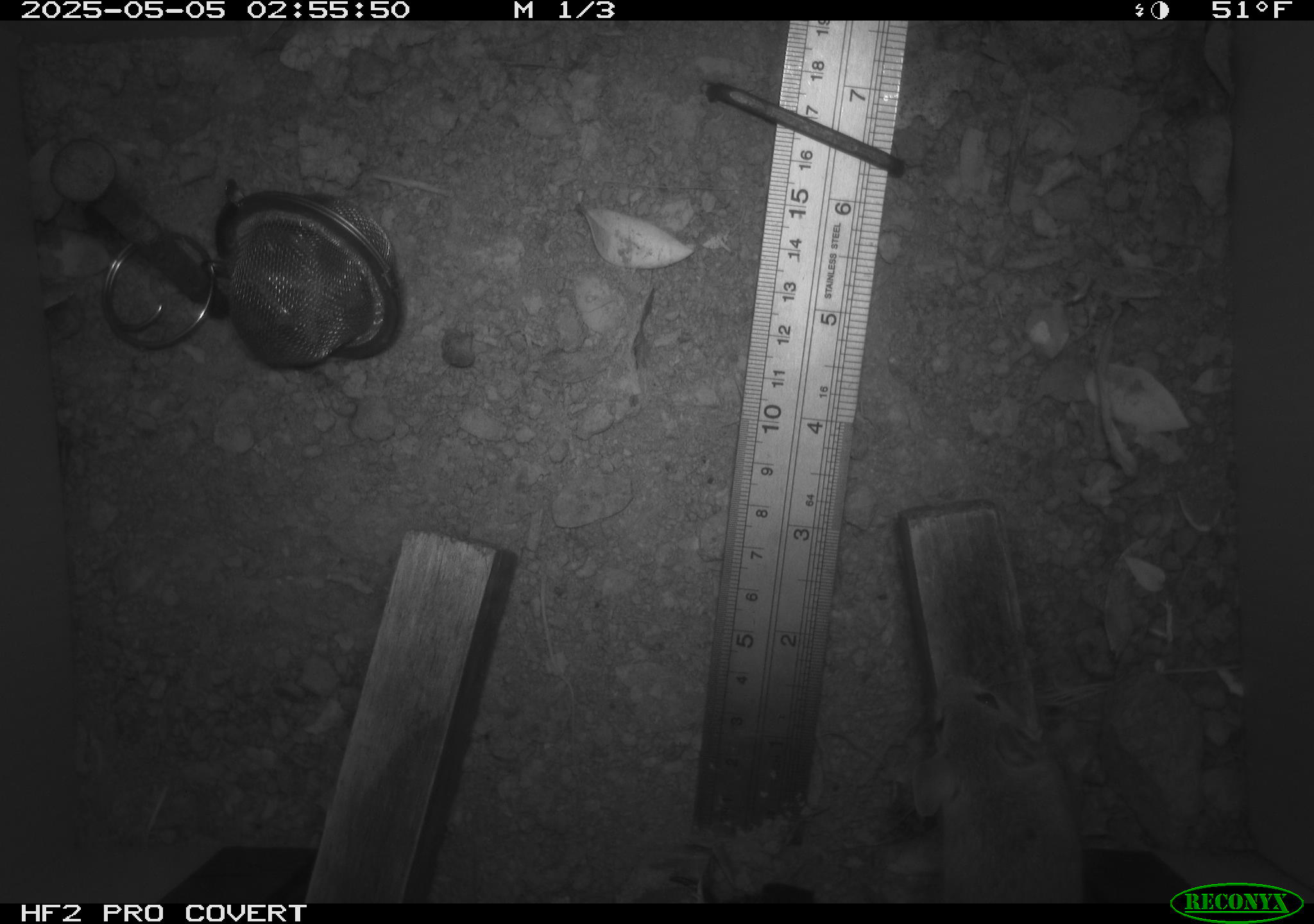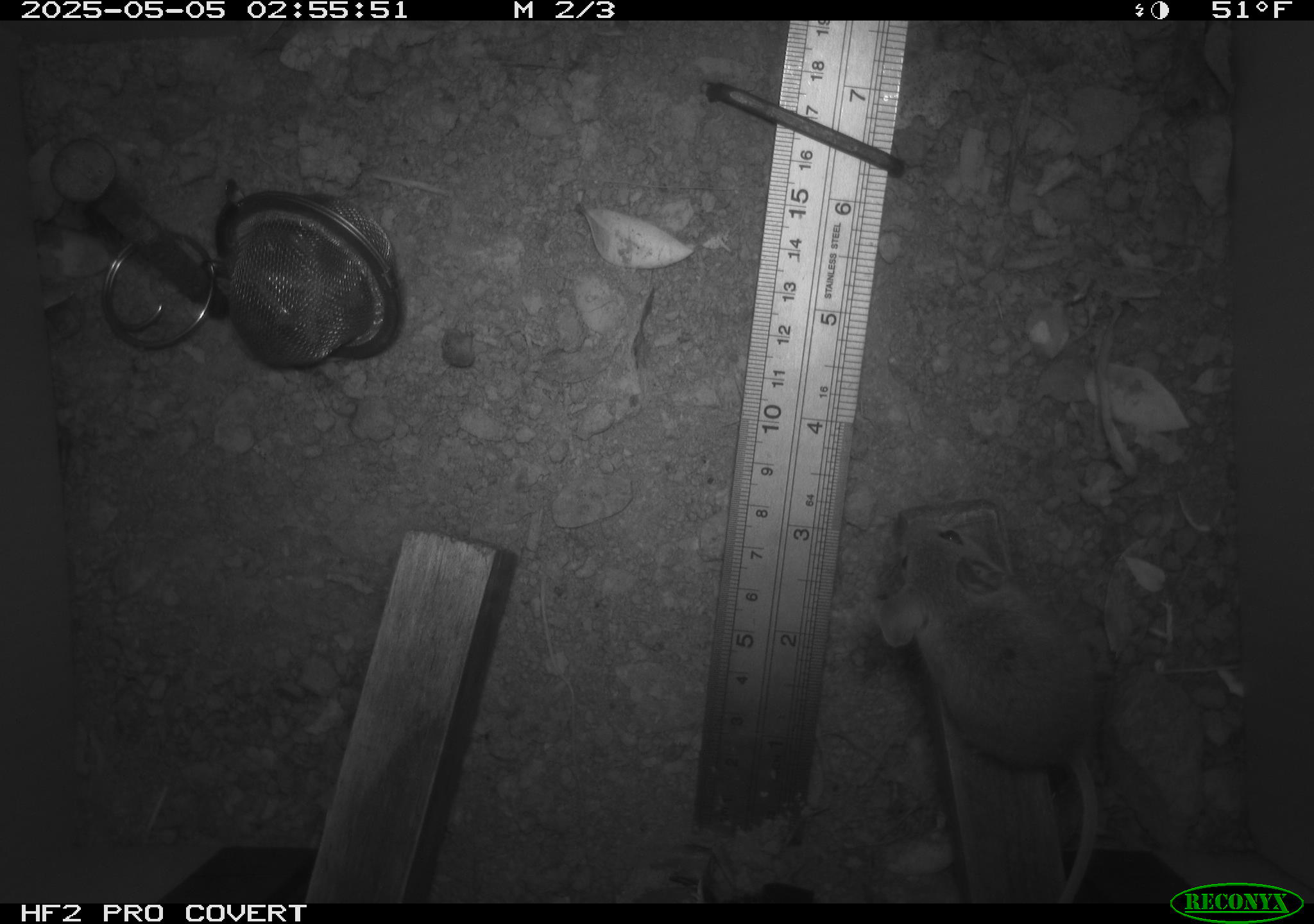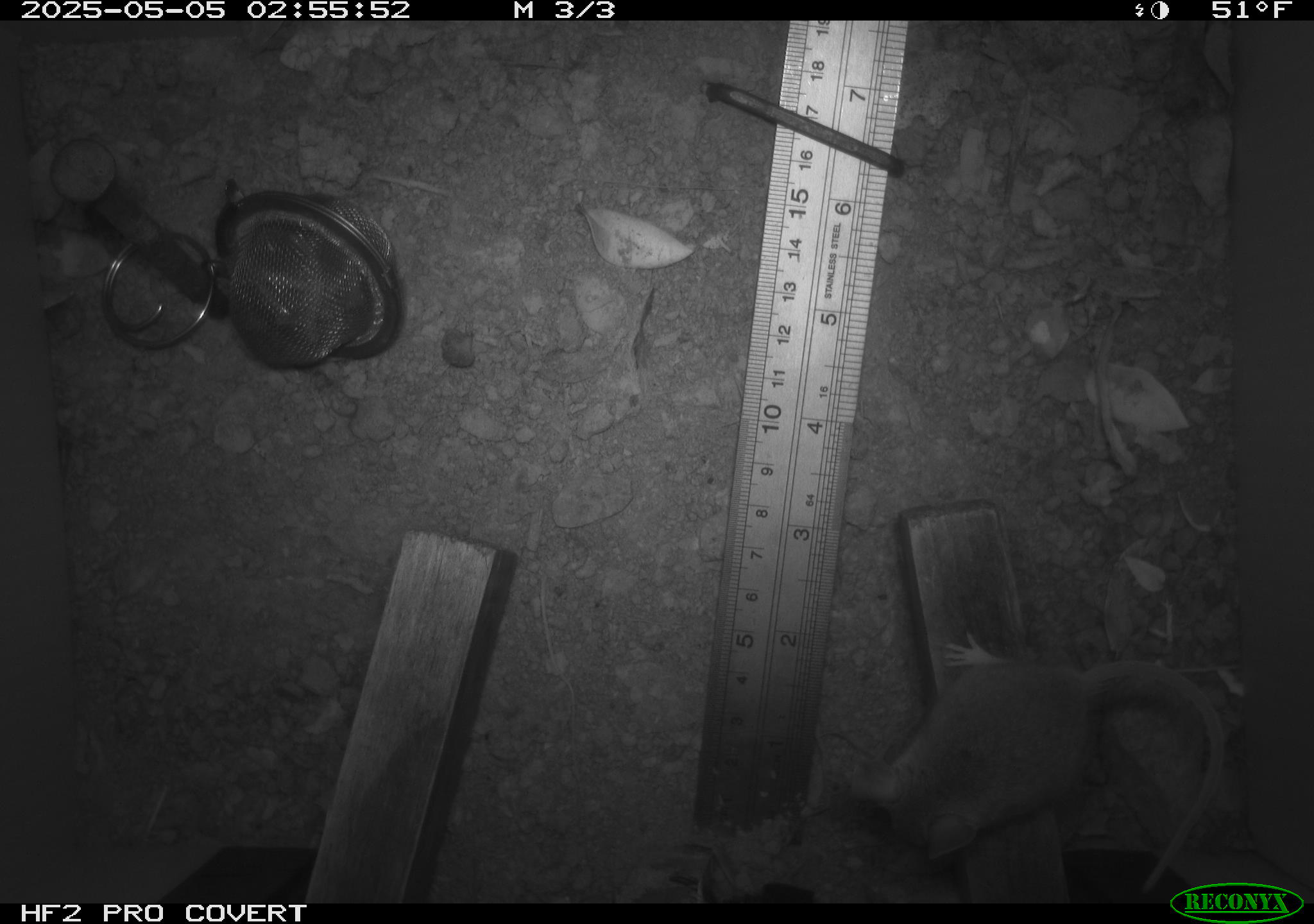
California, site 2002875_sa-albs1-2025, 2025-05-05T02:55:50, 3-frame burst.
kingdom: Animalia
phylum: Chordata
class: Mammalia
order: Rodentia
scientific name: Rodentia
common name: mouse species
Mouse species (Rodentia).